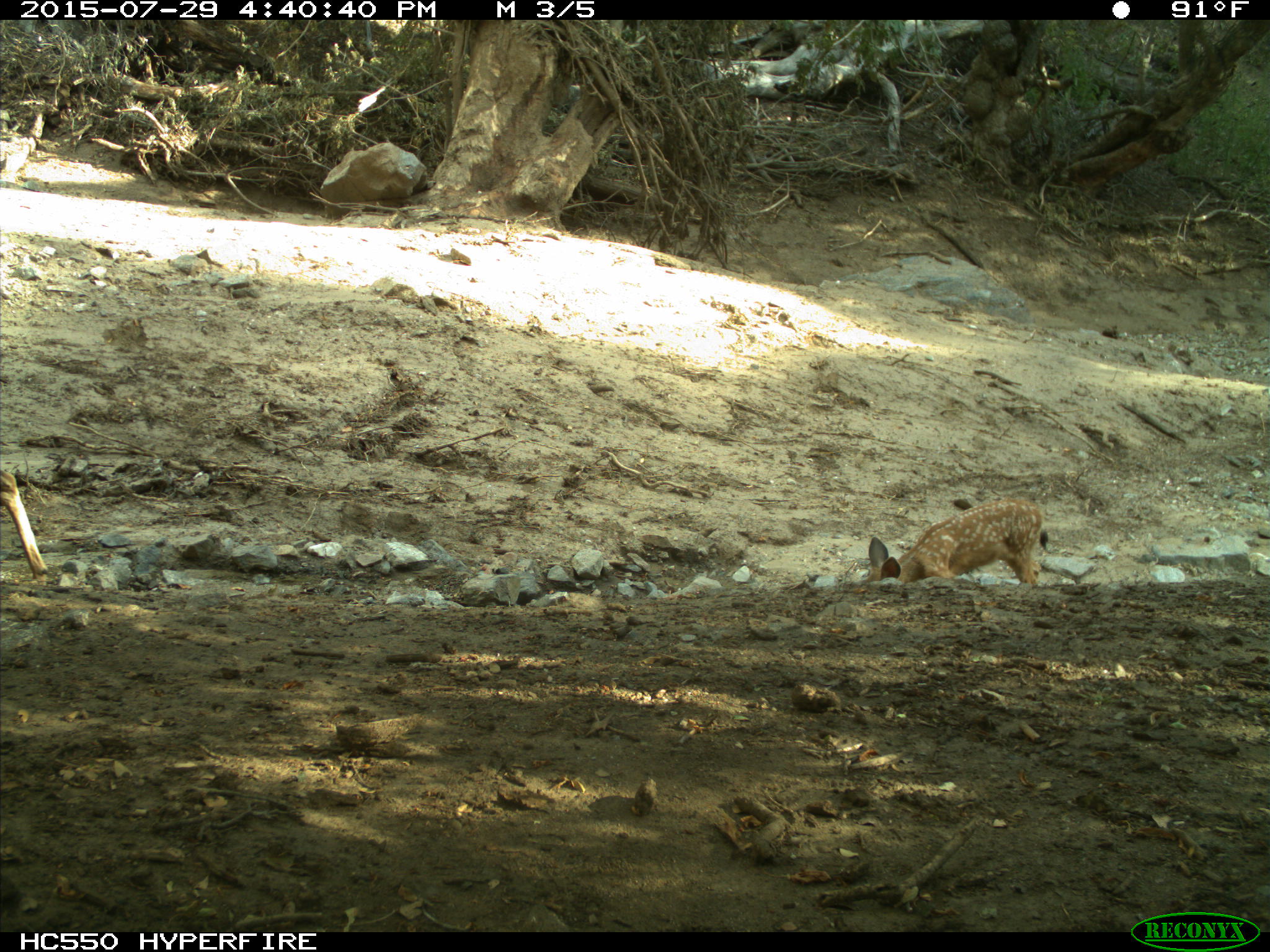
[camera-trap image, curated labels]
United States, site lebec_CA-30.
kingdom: Animalia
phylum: Chordata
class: Mammalia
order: Artiodactyla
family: Cervidae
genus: Odocoileus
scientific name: Odocoileus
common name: deer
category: unidentified deer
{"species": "unidentified deer (deer) (Odocoileus)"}